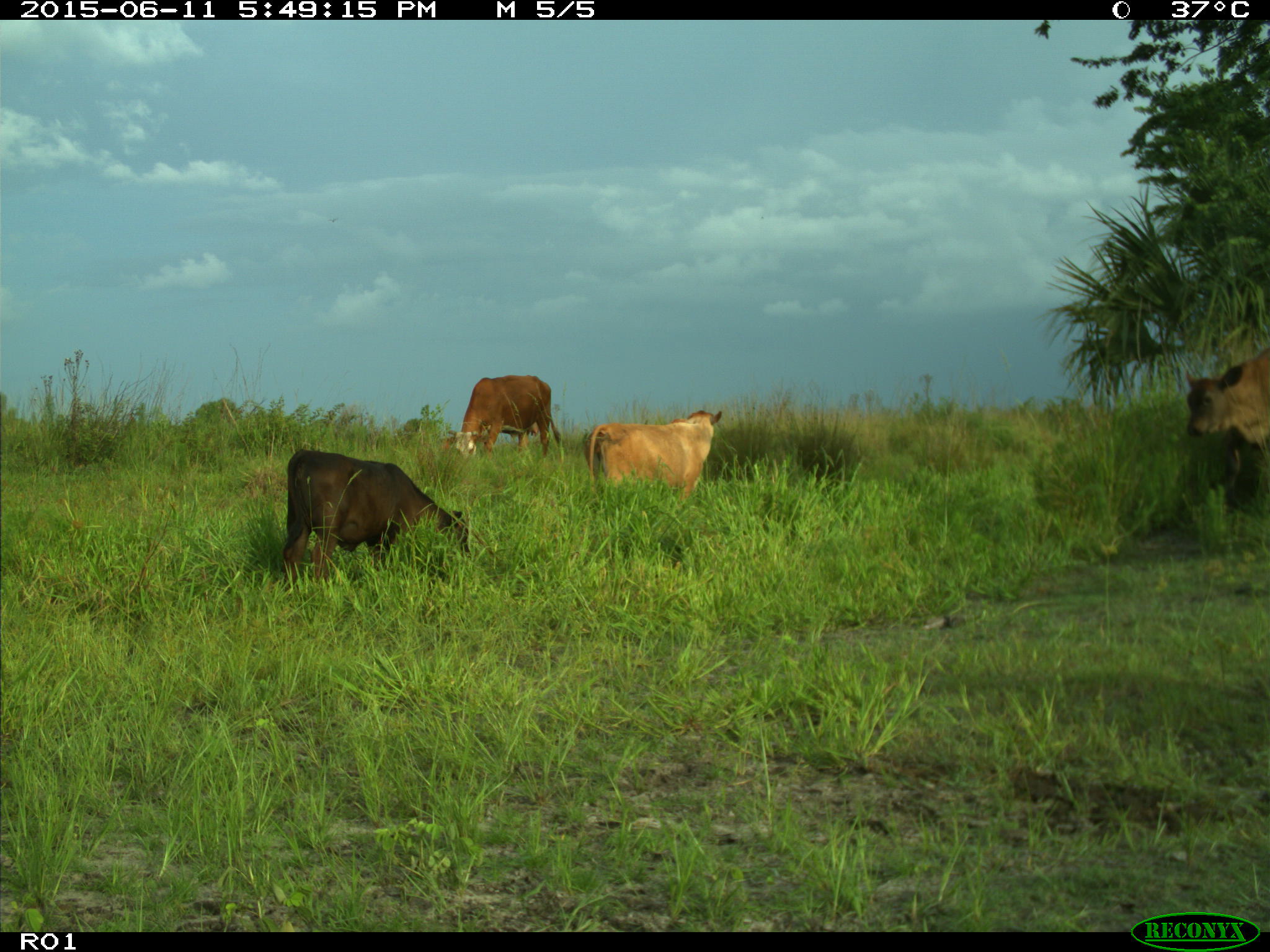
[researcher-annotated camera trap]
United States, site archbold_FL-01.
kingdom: Animalia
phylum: Chordata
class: Mammalia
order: Artiodactyla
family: Bovidae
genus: Bos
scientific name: Bos taurus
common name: domestic cow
Bos taurus (domestic cow).